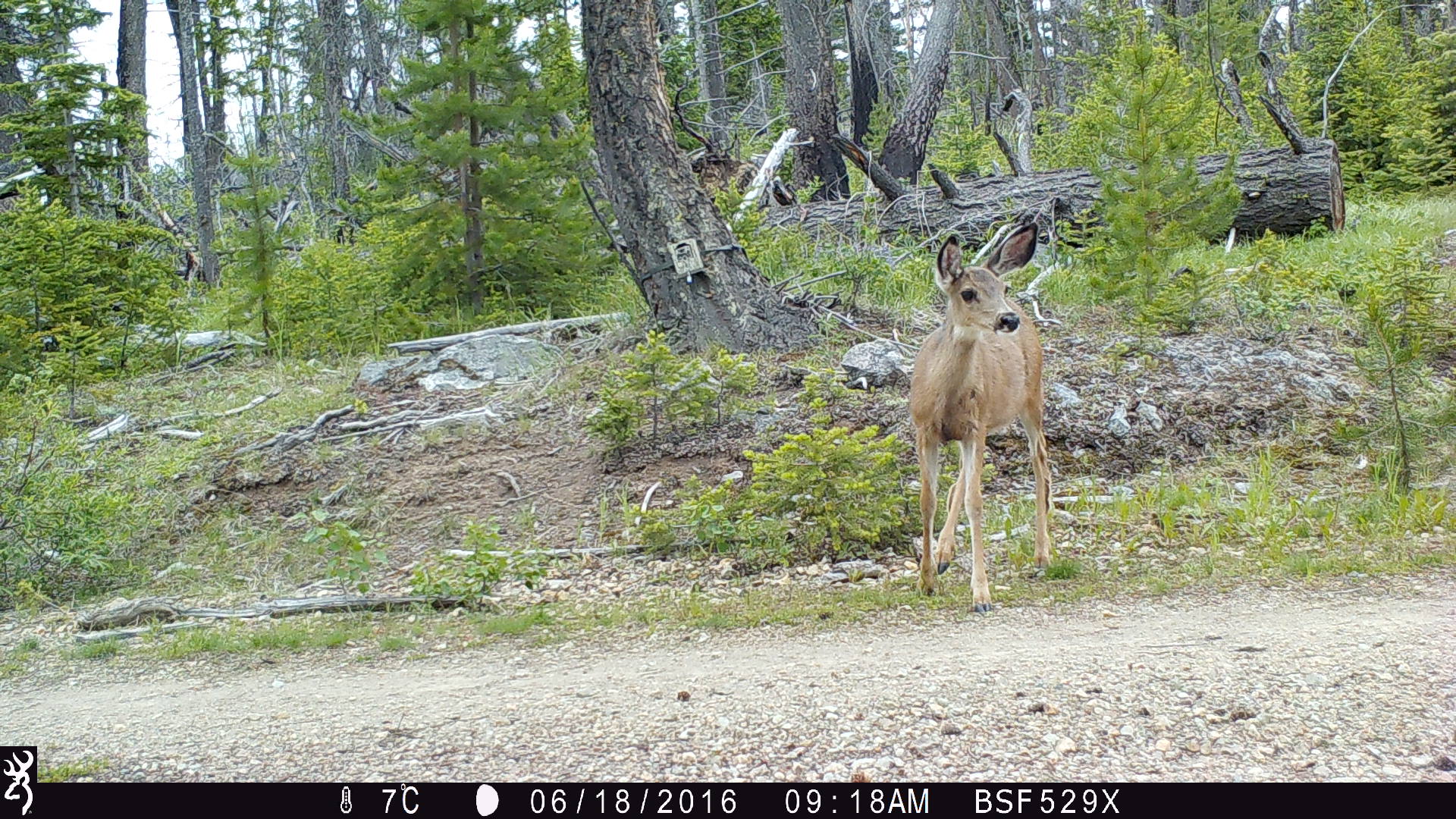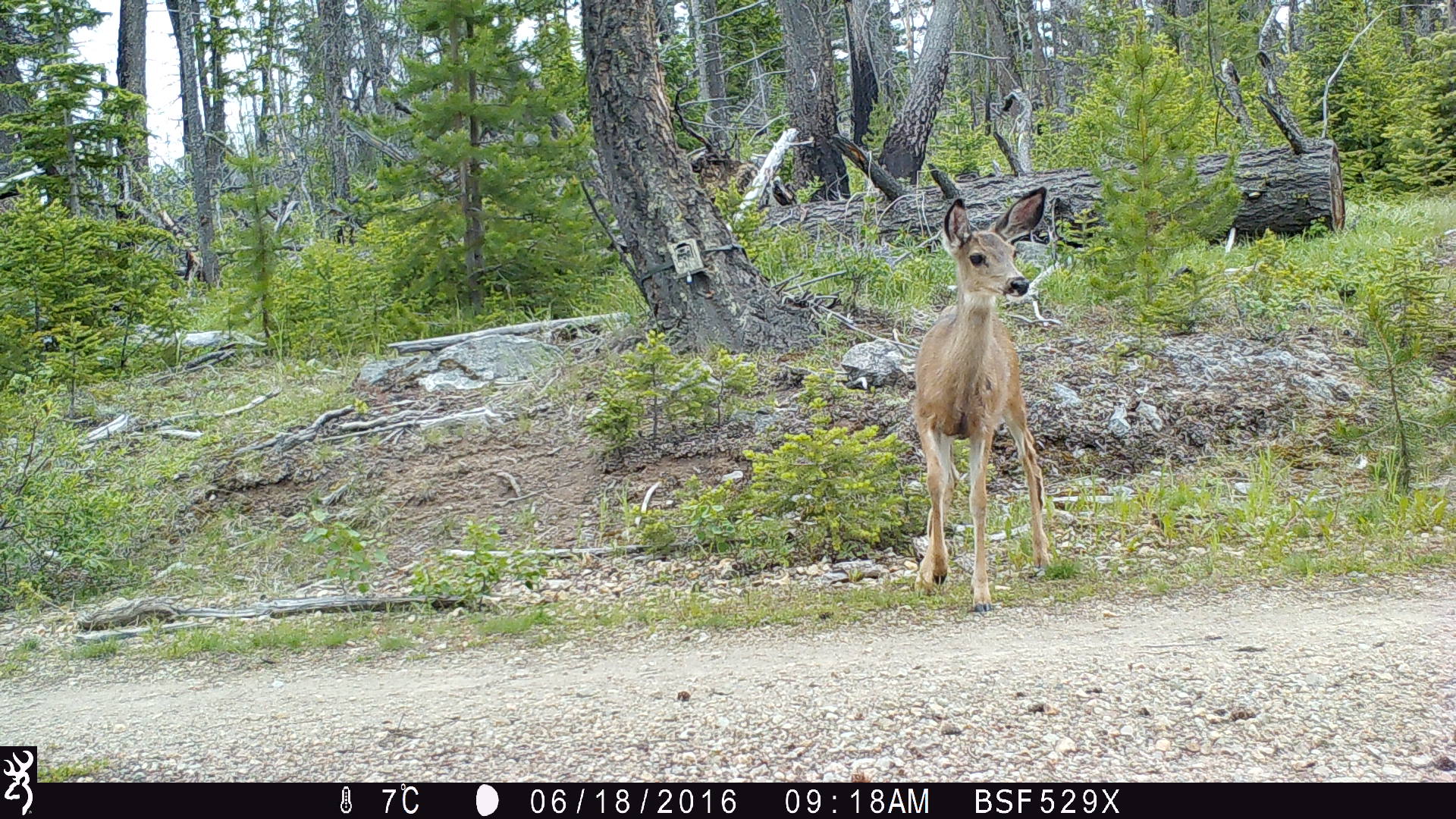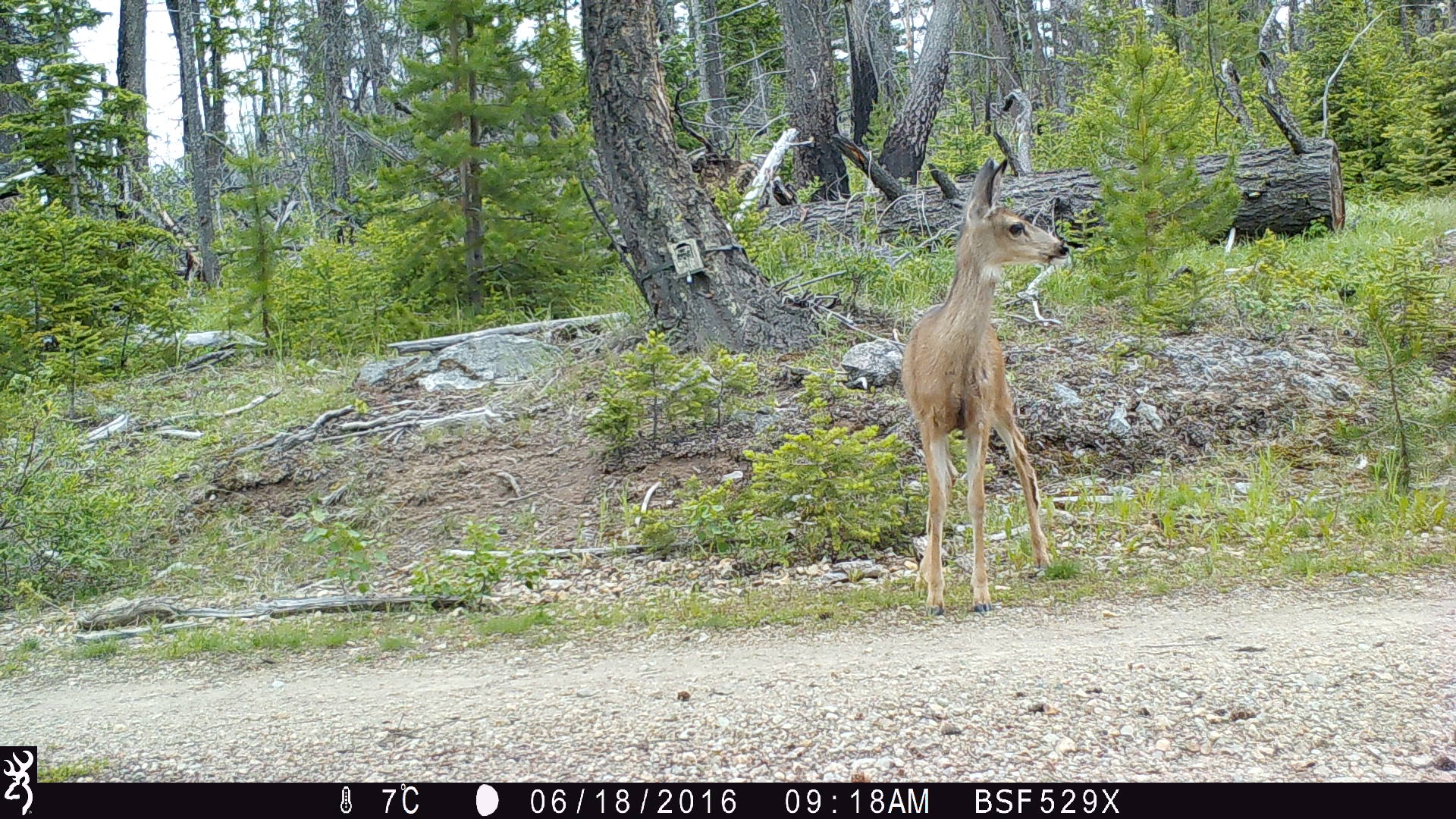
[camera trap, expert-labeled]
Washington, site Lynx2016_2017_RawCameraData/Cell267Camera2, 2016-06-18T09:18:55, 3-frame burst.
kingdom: Animalia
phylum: Chordata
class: Mammalia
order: Artiodactyla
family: Cervidae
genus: Odocoileus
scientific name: Odocoileus hemionus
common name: mule deer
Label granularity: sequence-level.